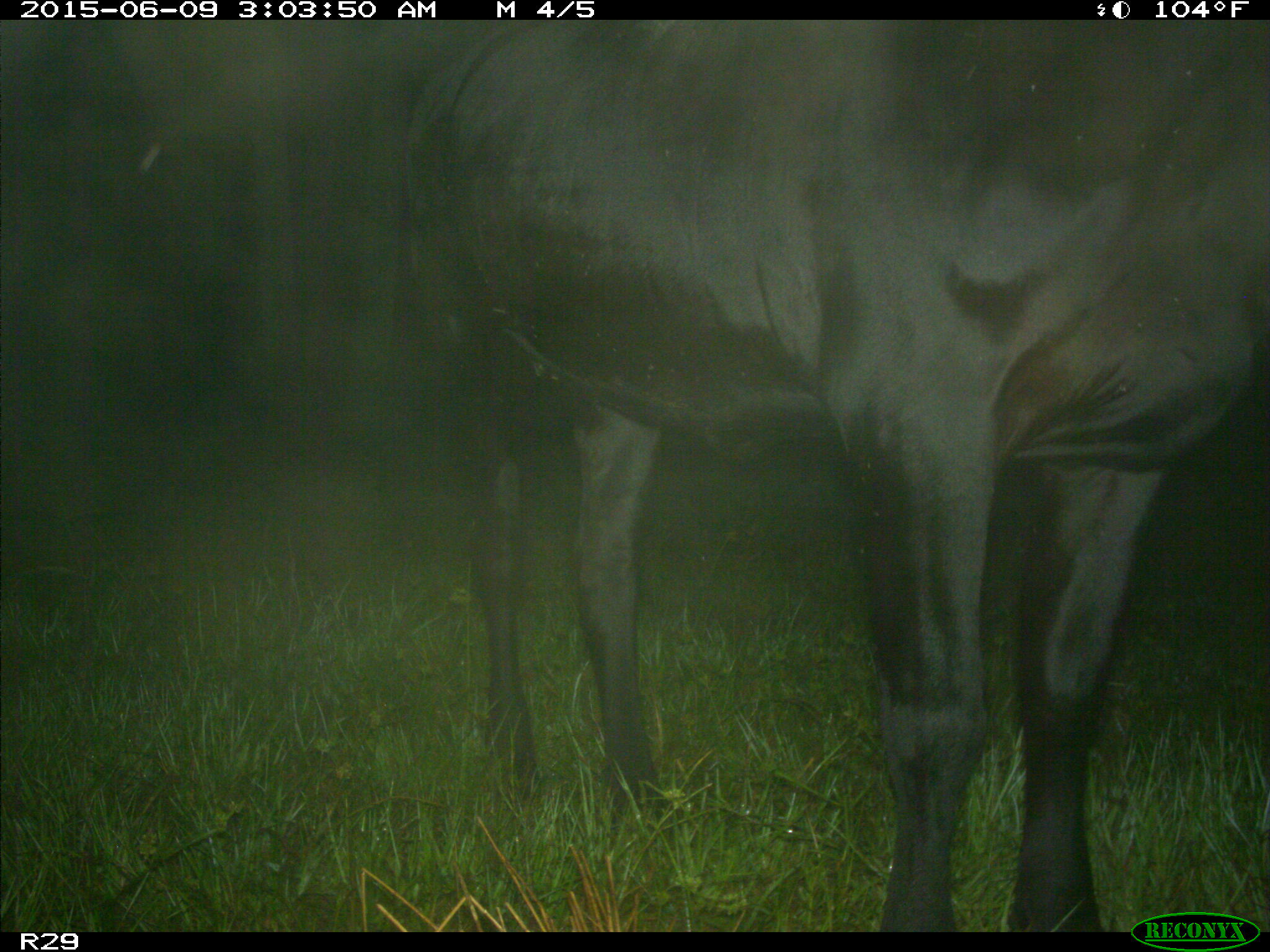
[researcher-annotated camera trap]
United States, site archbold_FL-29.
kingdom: Animalia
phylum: Chordata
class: Mammalia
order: Artiodactyla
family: Bovidae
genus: Bos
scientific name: Bos taurus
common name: domestic cow